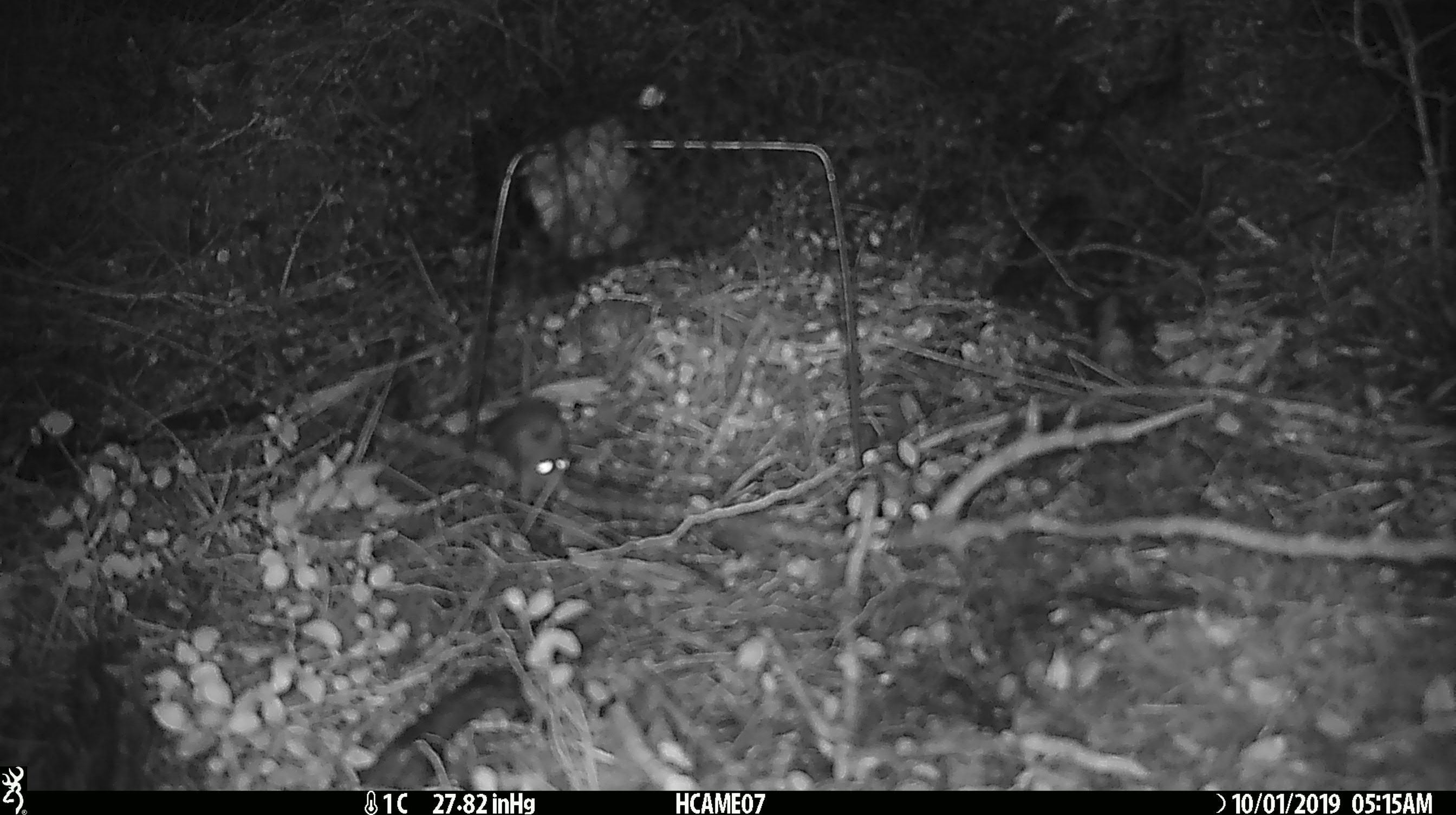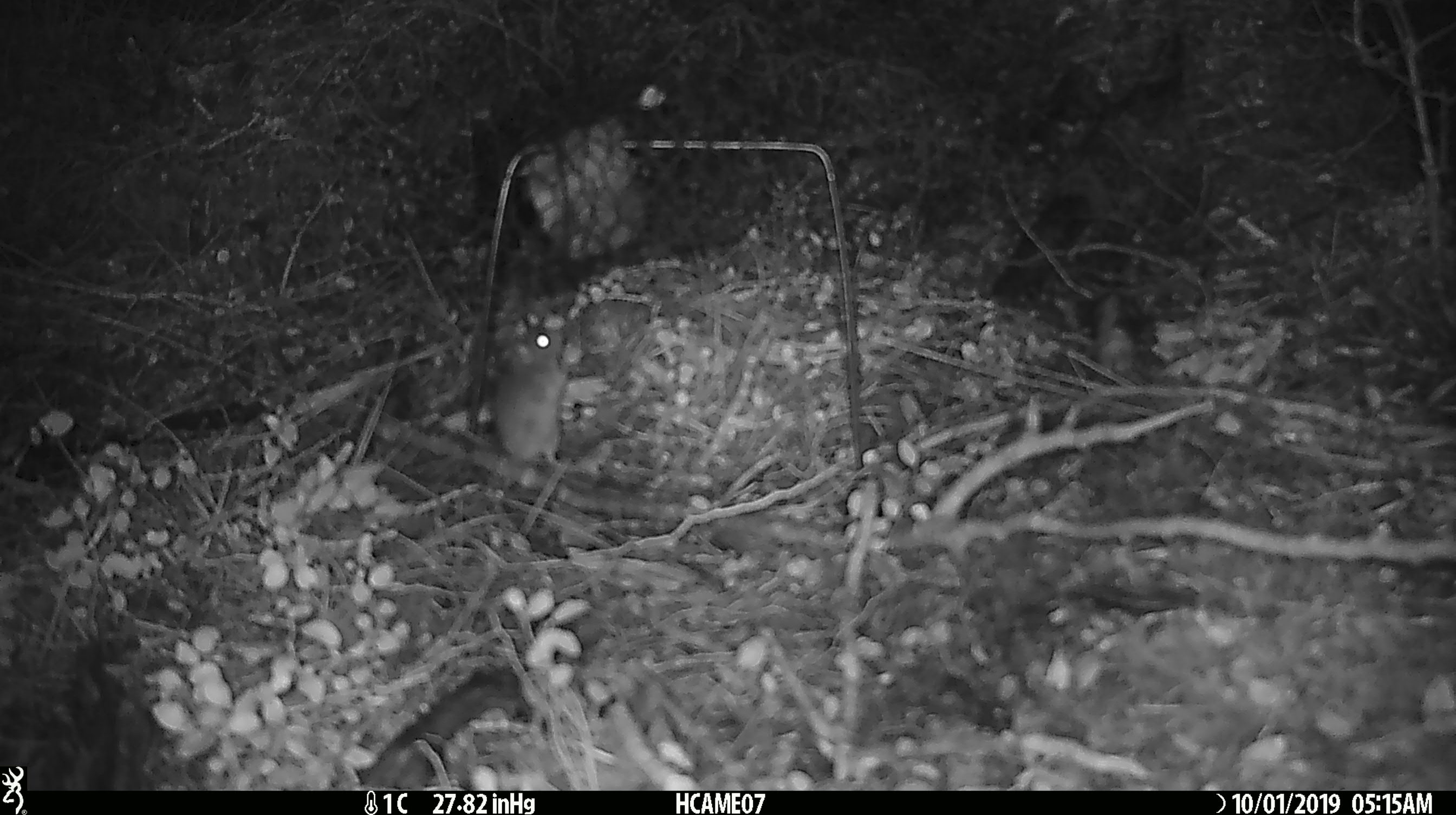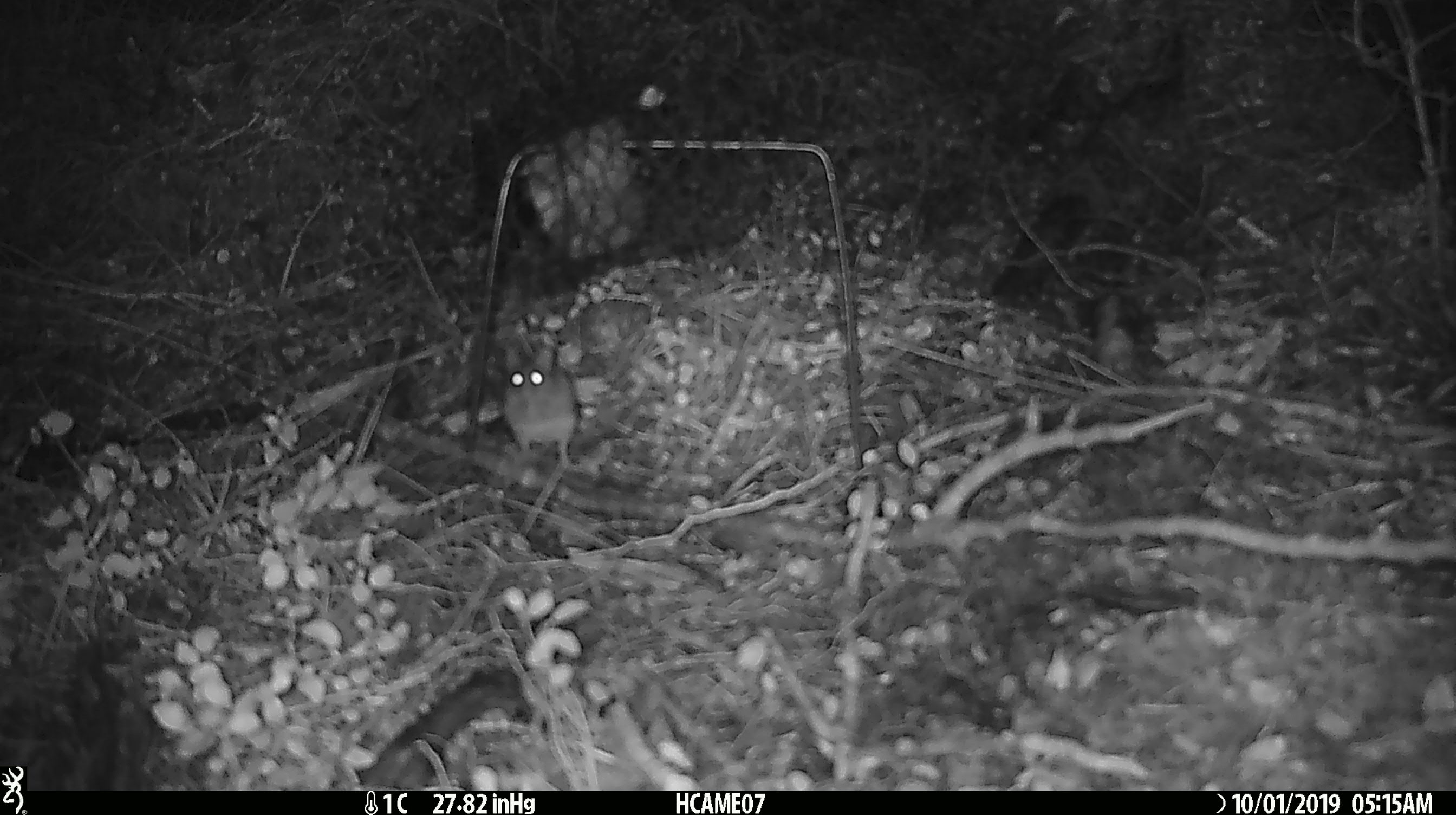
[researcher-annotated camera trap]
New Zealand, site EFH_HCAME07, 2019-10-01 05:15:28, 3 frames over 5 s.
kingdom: Animalia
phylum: Chordata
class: Mammalia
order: Rodentia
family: Muridae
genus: Mus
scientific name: Mus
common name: mouse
Mouse (Mus).